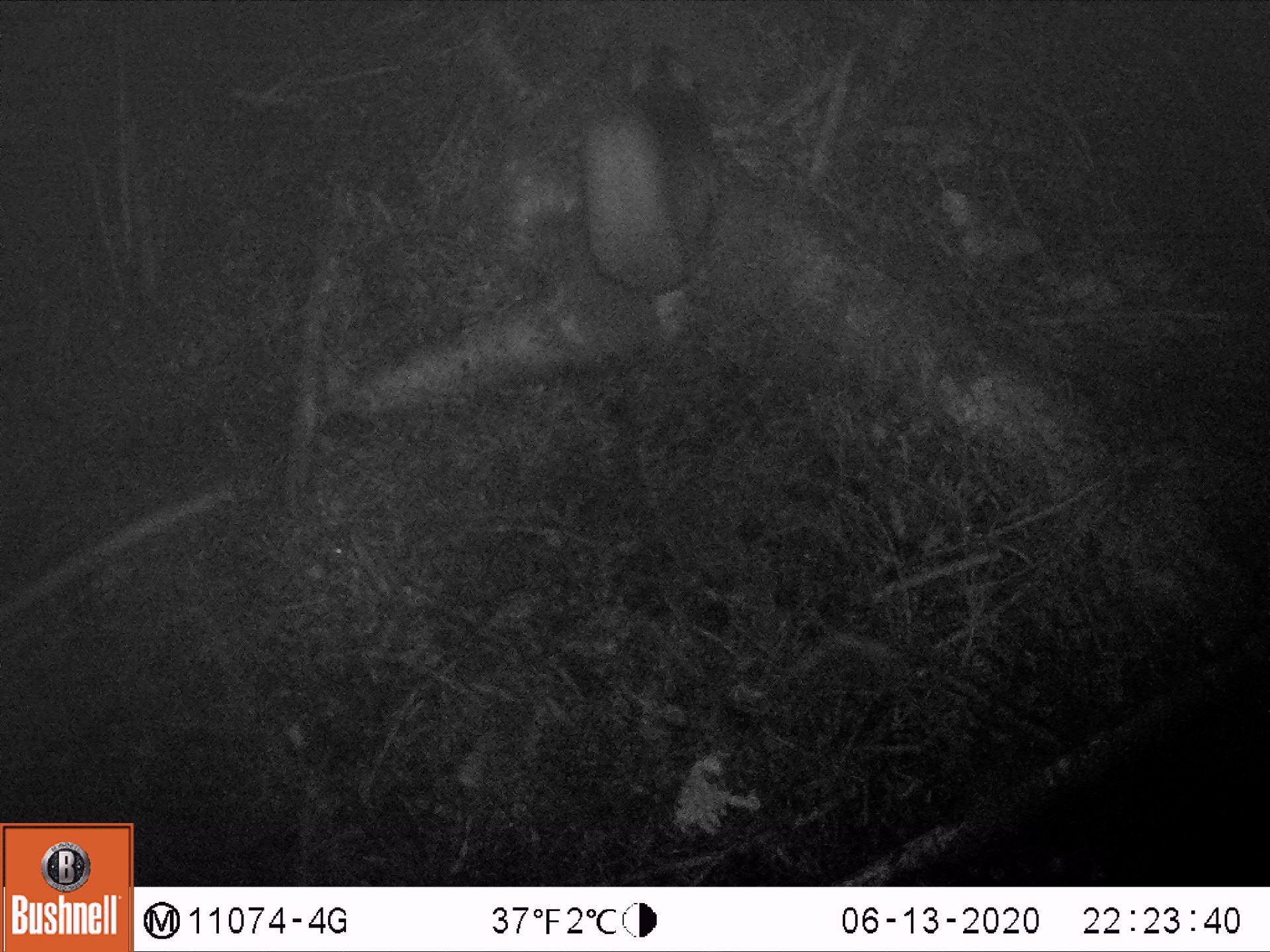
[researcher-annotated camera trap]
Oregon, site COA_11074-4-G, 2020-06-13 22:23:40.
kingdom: Animalia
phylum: Chordata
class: Mammalia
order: Rodentia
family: Sciuridae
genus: Glaucomys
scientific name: Glaucomys oregonensis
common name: humboldt's flying squirrel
Humboldt's flying squirrel (Glaucomys oregonensis).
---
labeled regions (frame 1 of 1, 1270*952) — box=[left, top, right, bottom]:
humboldt's flying squirrel: box=[566, 29, 731, 304]